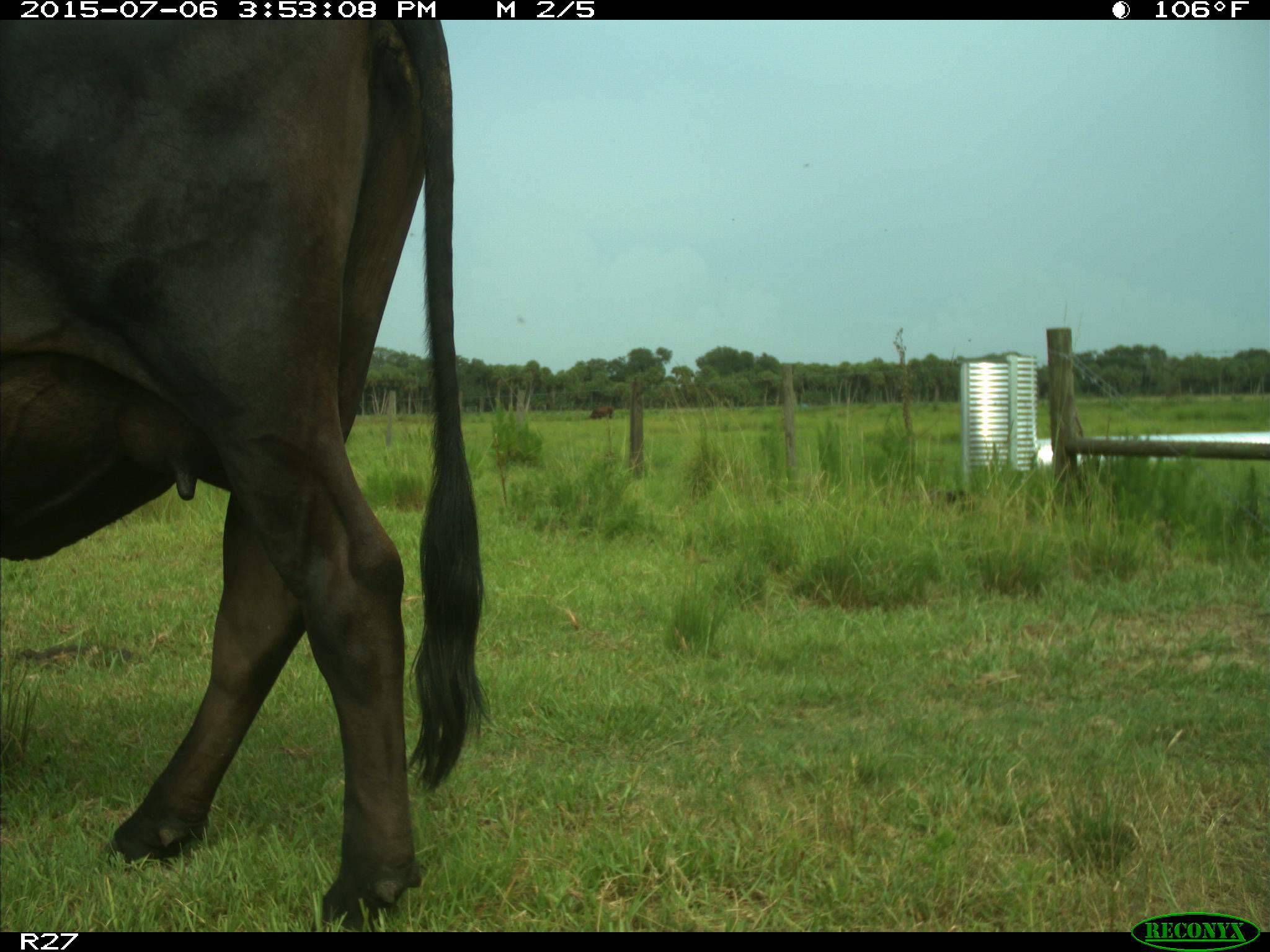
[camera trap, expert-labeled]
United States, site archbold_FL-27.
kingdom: Animalia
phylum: Chordata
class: Mammalia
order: Artiodactyla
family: Bovidae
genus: Bos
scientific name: Bos taurus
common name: domestic cow